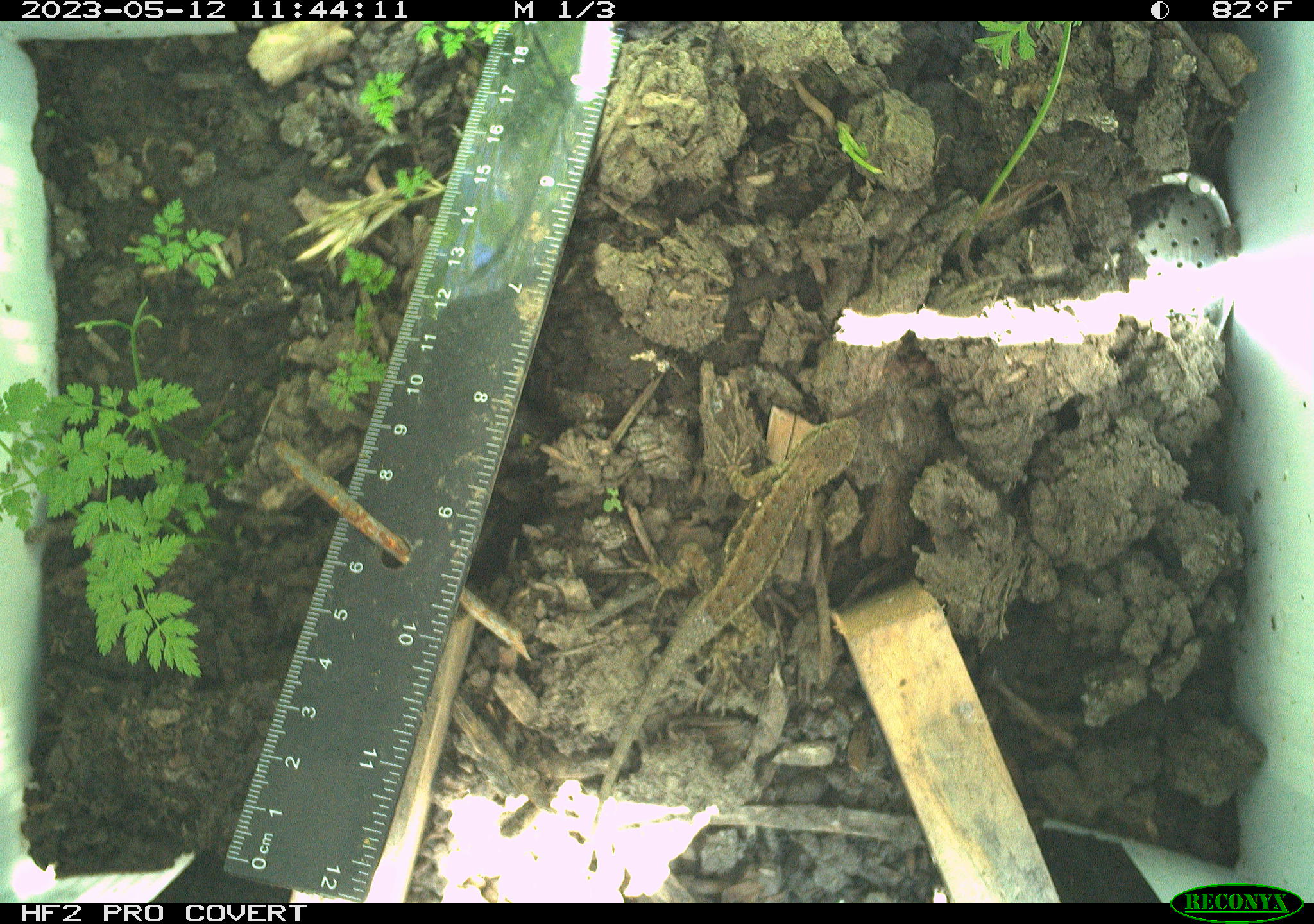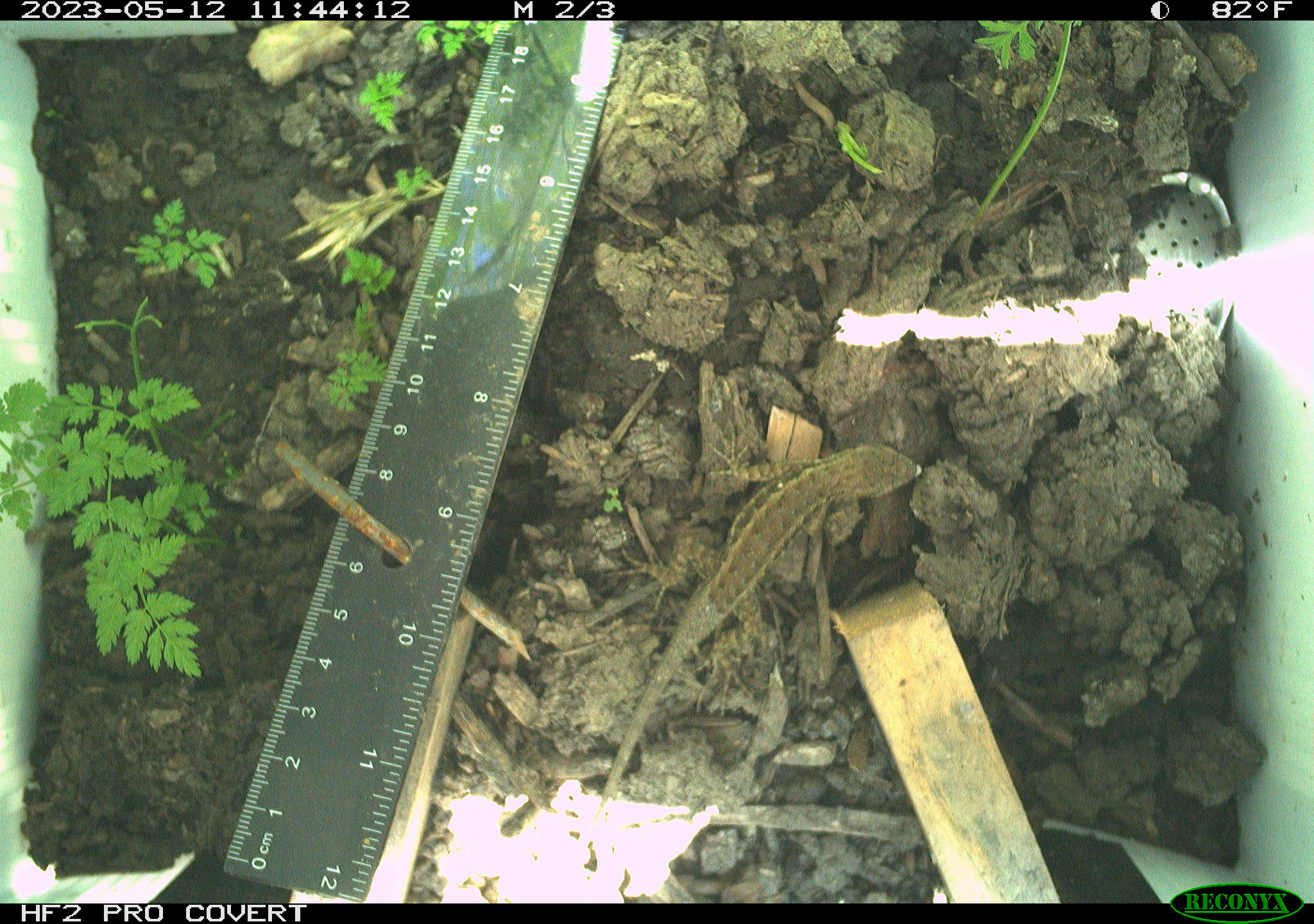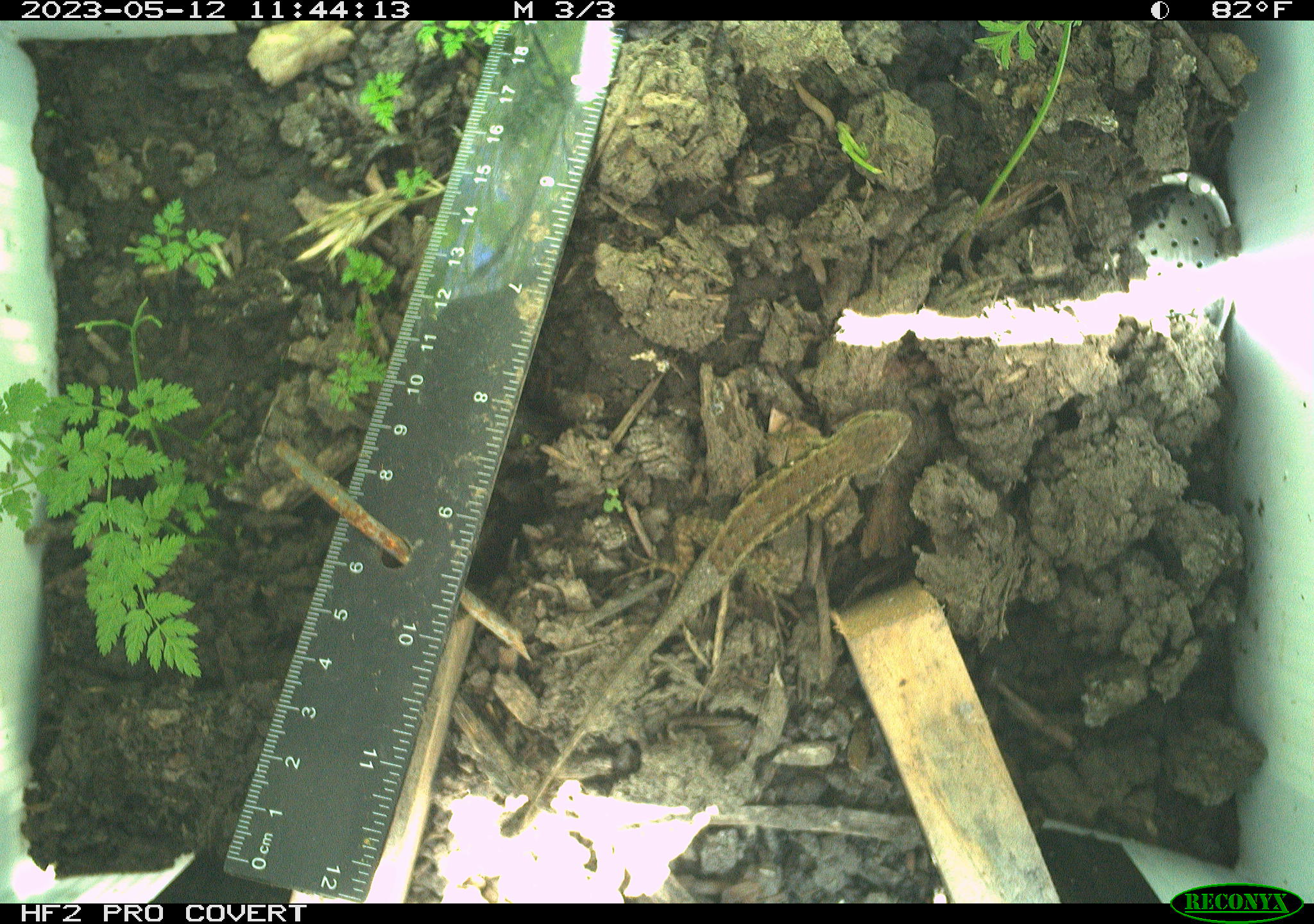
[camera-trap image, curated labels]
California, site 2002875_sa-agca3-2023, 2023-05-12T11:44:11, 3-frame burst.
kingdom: Animalia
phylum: Chordata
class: Reptilia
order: Squamata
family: Phrynosomatidae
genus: Sceloporus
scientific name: Sceloporus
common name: spiny lizards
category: sceloporus species